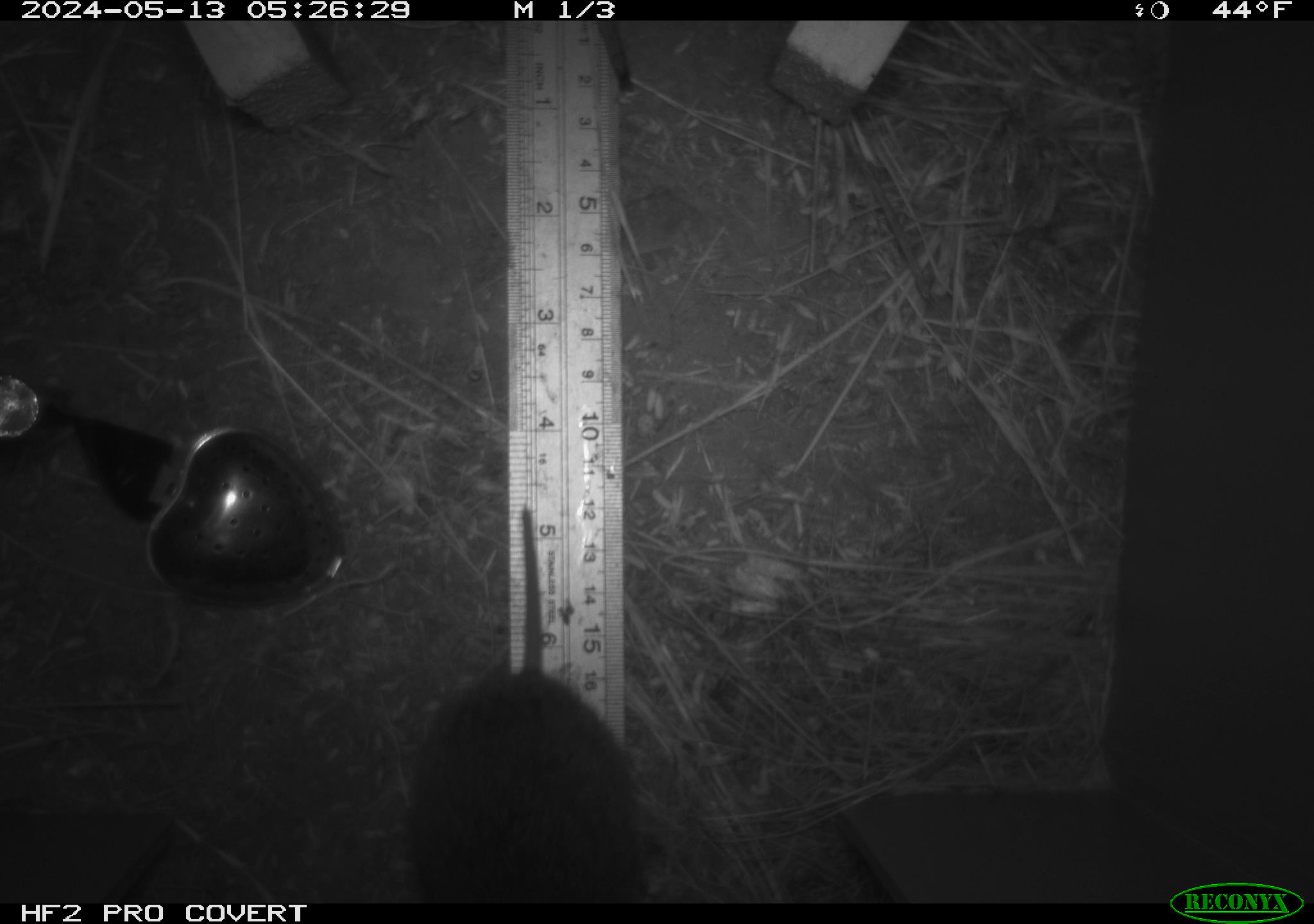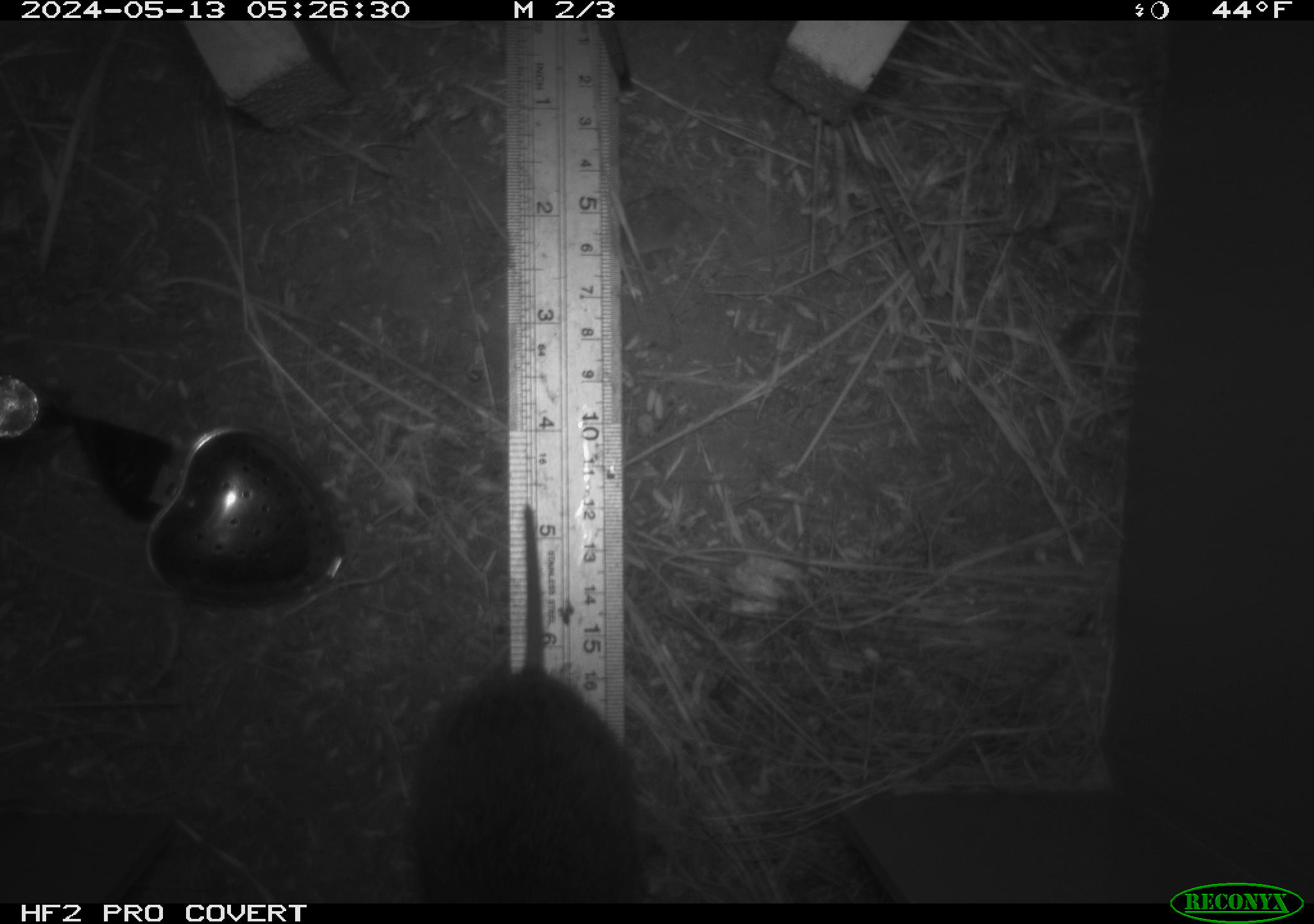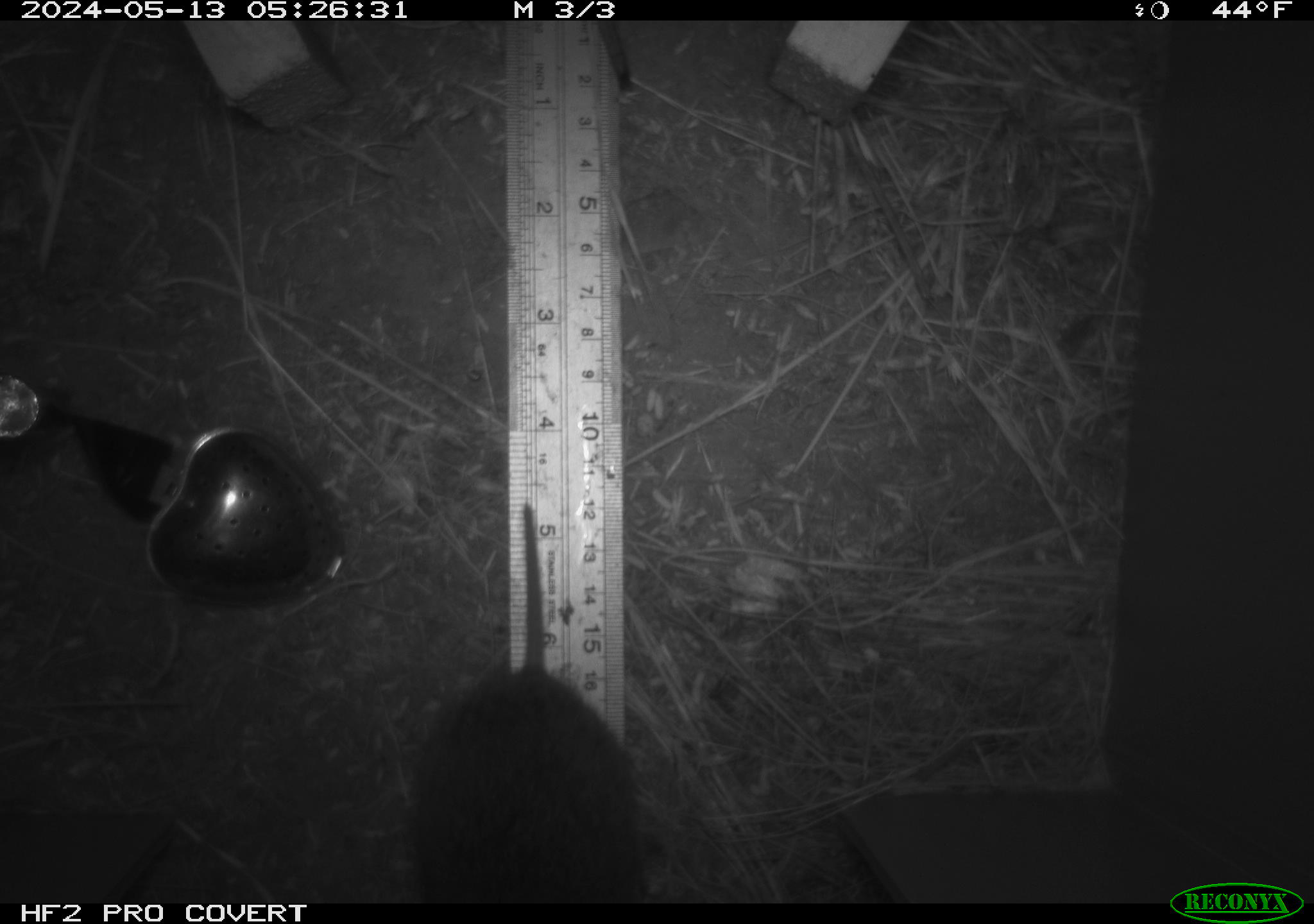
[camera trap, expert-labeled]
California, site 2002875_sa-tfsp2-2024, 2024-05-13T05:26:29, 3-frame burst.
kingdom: Animalia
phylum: Chordata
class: Mammalia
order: Rodentia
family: Cricetidae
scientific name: Arvicolinae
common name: voles, lemmings, and muskrats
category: arvicolinae subfamily